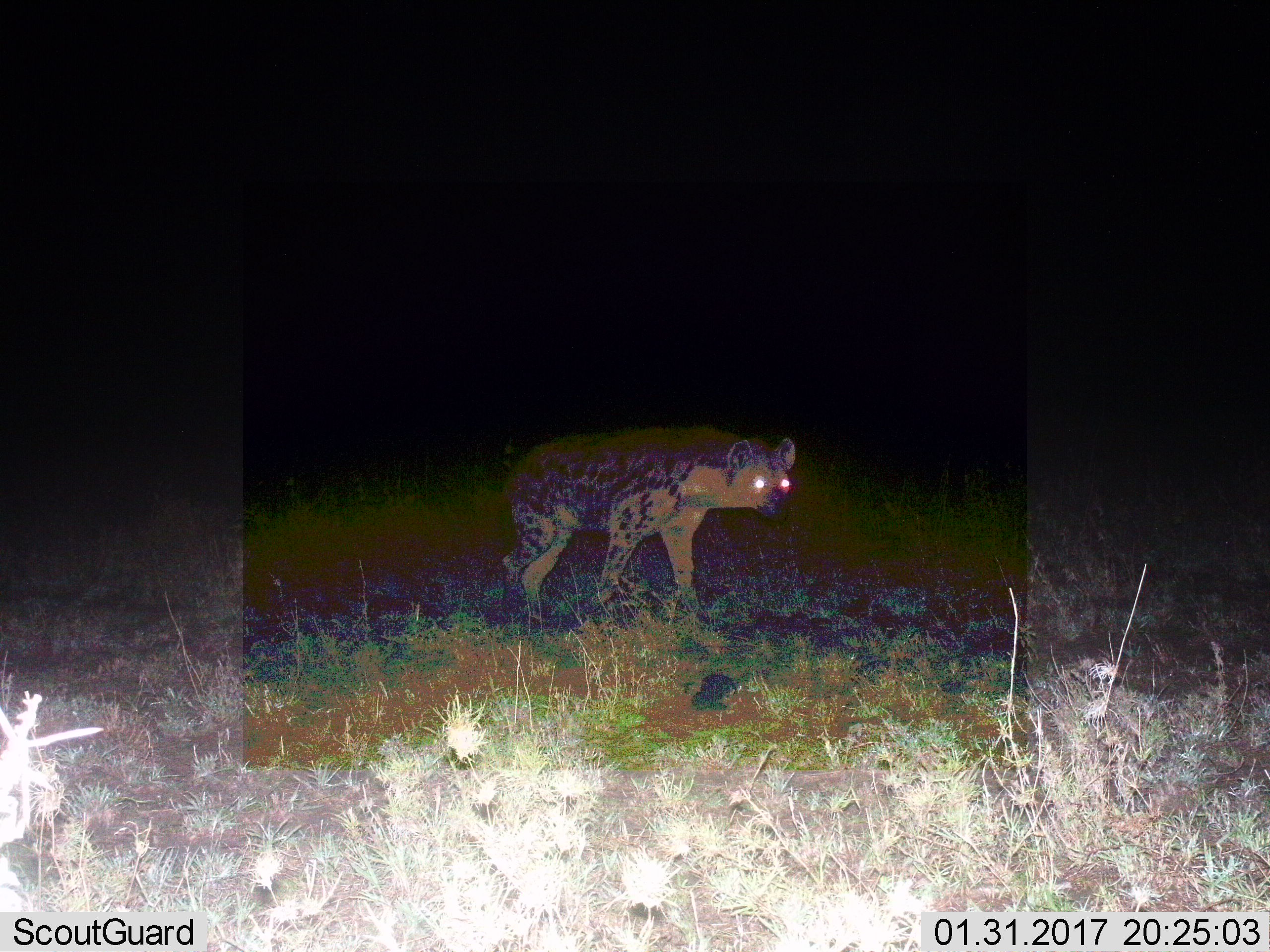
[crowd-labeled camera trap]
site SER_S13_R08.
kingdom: Animalia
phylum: Chordata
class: Mammalia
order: Carnivora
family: Hyaenidae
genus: Crocuta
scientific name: Crocuta crocuta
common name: spotted hyena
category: hyenaspotted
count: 1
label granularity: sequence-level